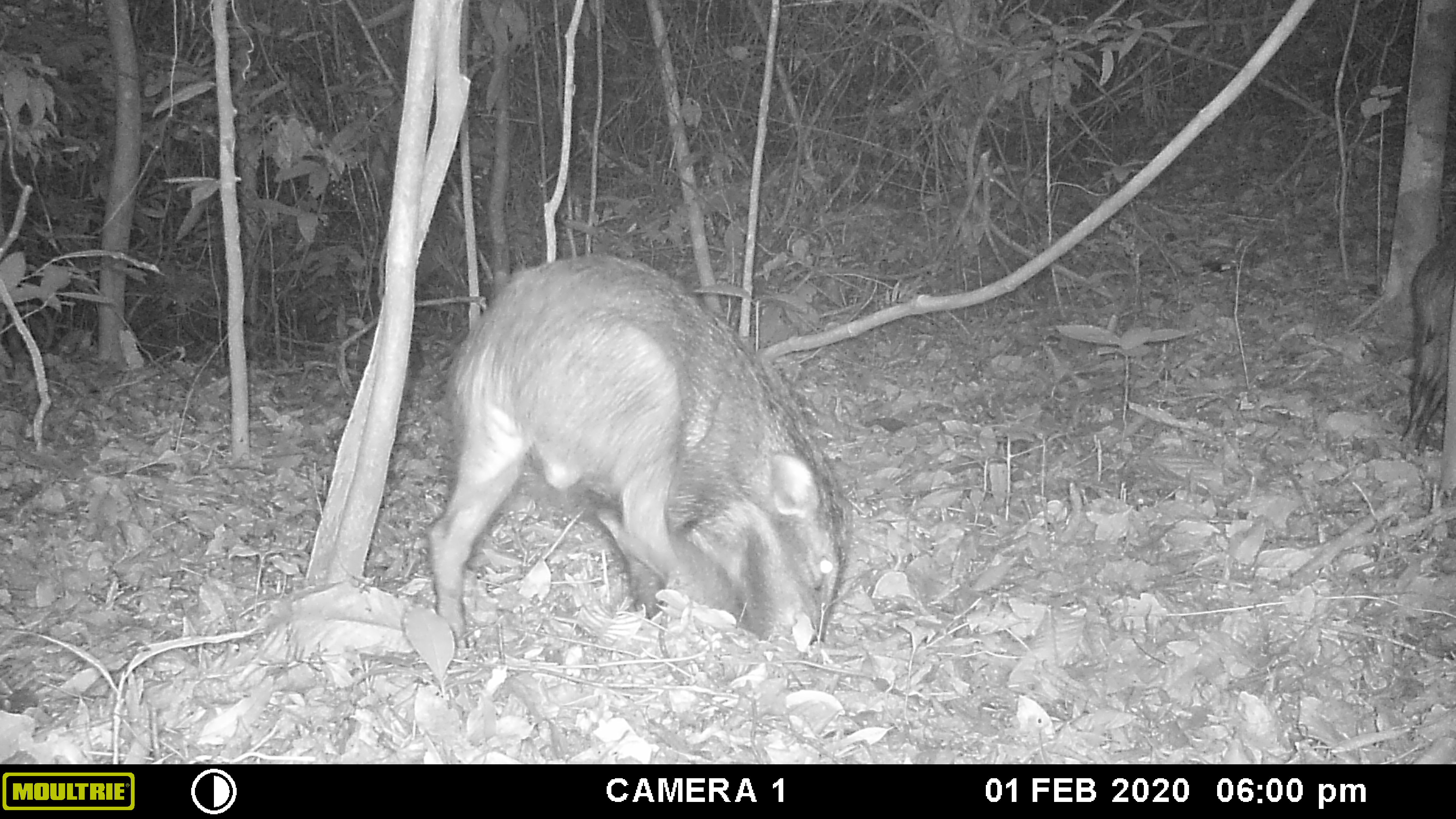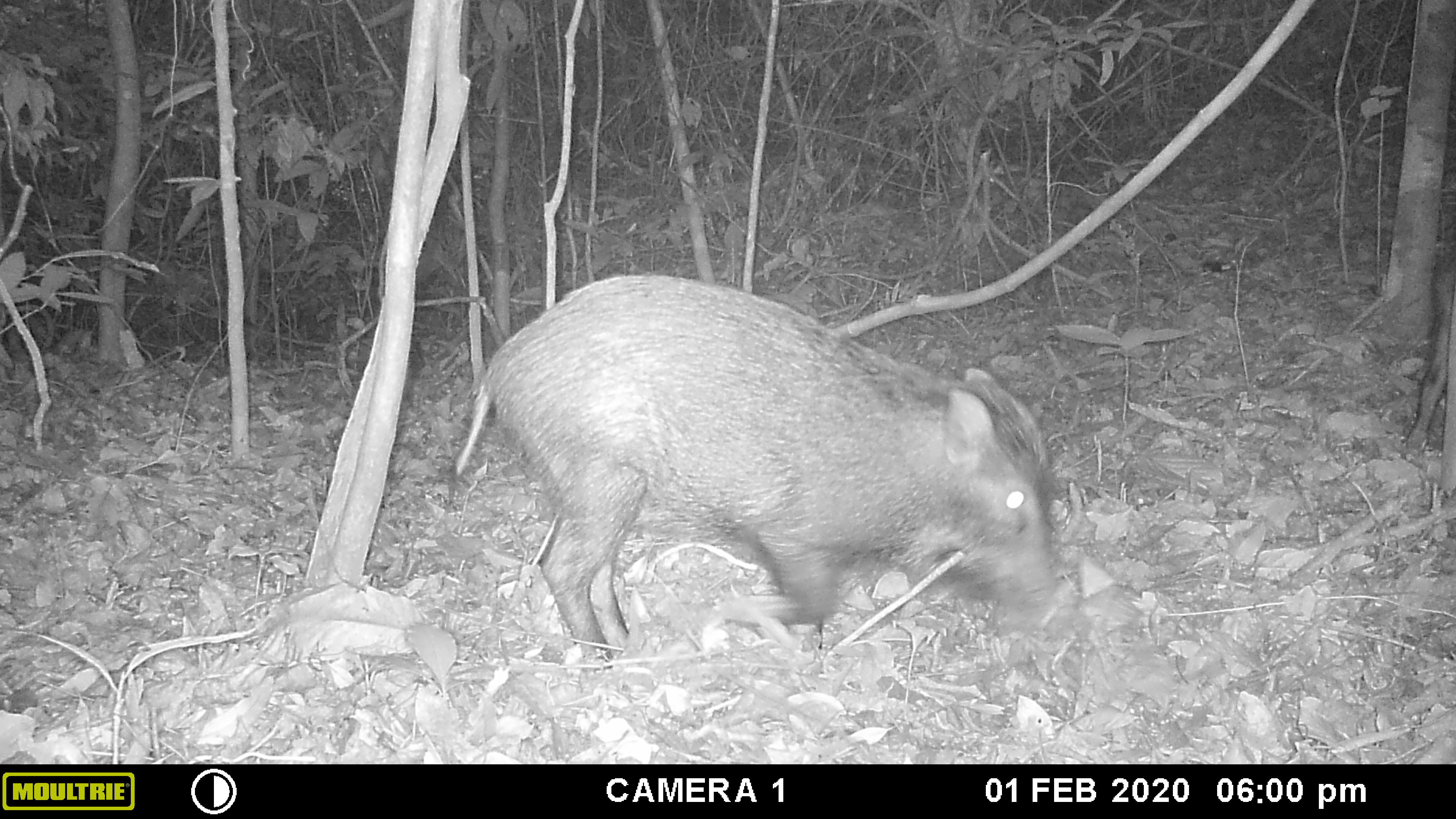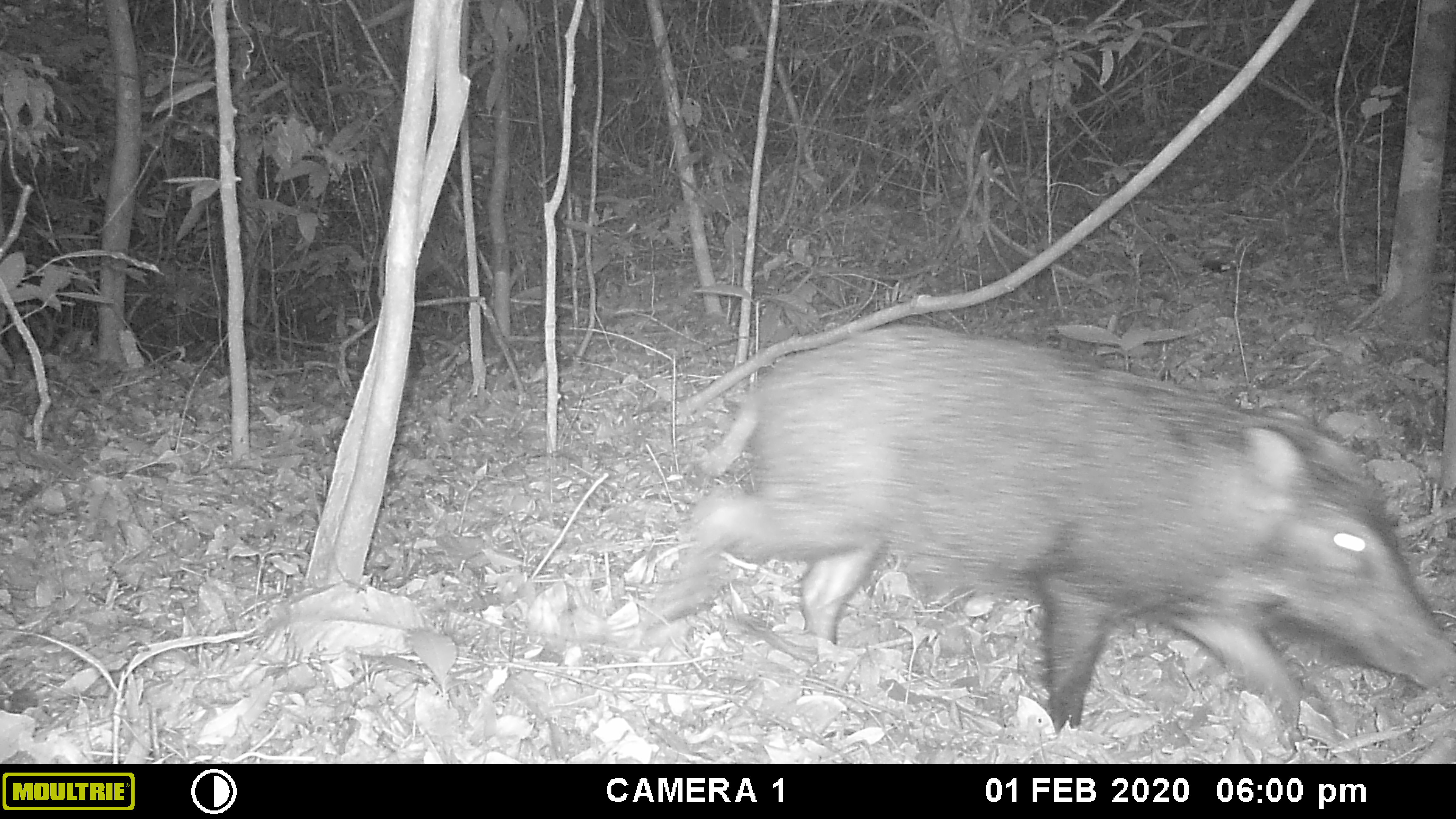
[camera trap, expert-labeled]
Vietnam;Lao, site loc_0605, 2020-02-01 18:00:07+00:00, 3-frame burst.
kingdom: Animalia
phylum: Chordata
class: Mammalia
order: Artiodactyla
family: Suidae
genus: Sus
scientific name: Sus scrofa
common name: eurasian wild pig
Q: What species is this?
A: Eurasian wild pig (Sus scrofa).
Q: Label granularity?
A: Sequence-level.